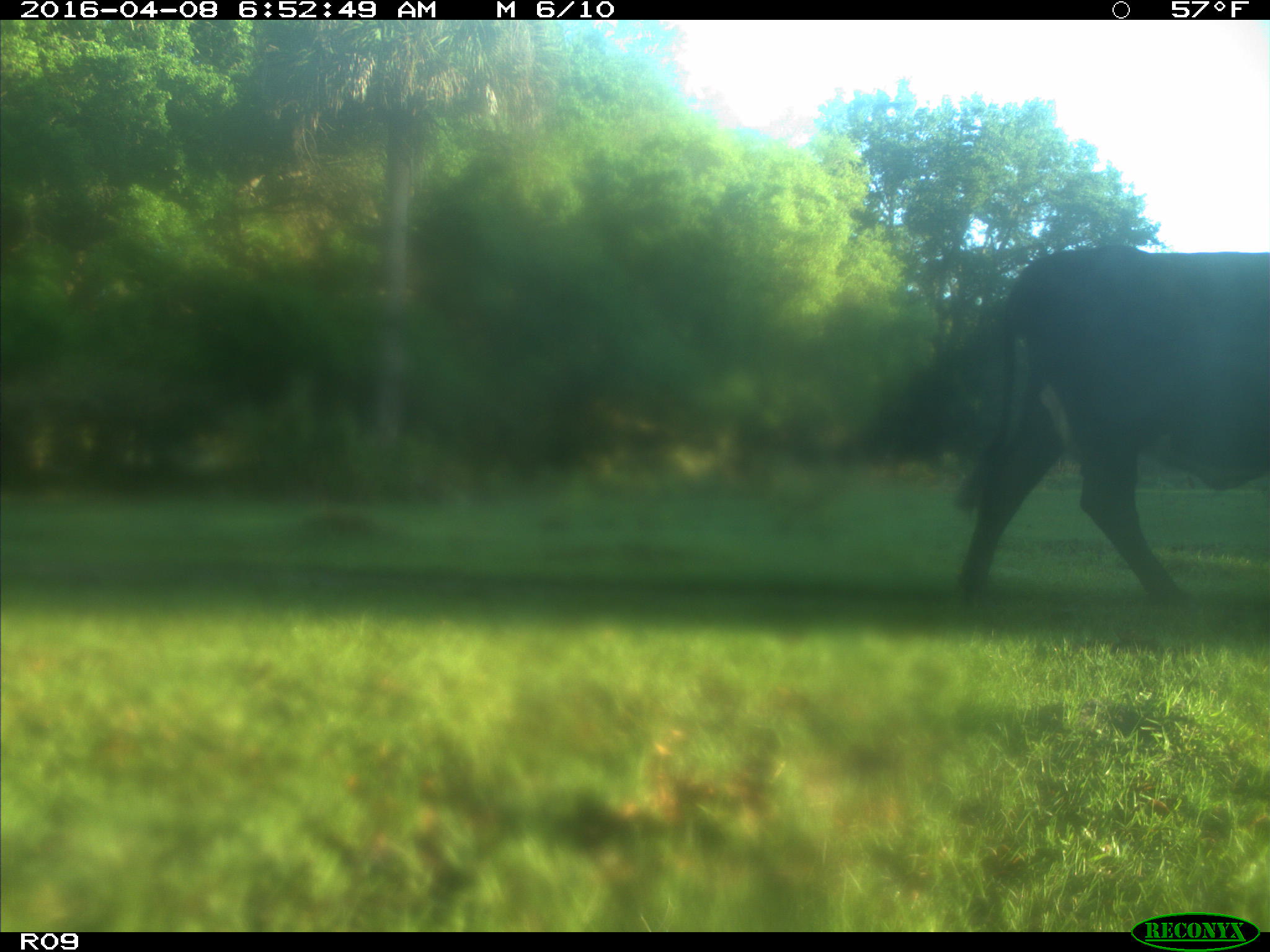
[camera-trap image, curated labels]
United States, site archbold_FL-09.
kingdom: Animalia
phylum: Chordata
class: Mammalia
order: Artiodactyla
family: Bovidae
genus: Bos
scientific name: Bos taurus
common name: domestic cow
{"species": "Bos taurus (domestic cow)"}